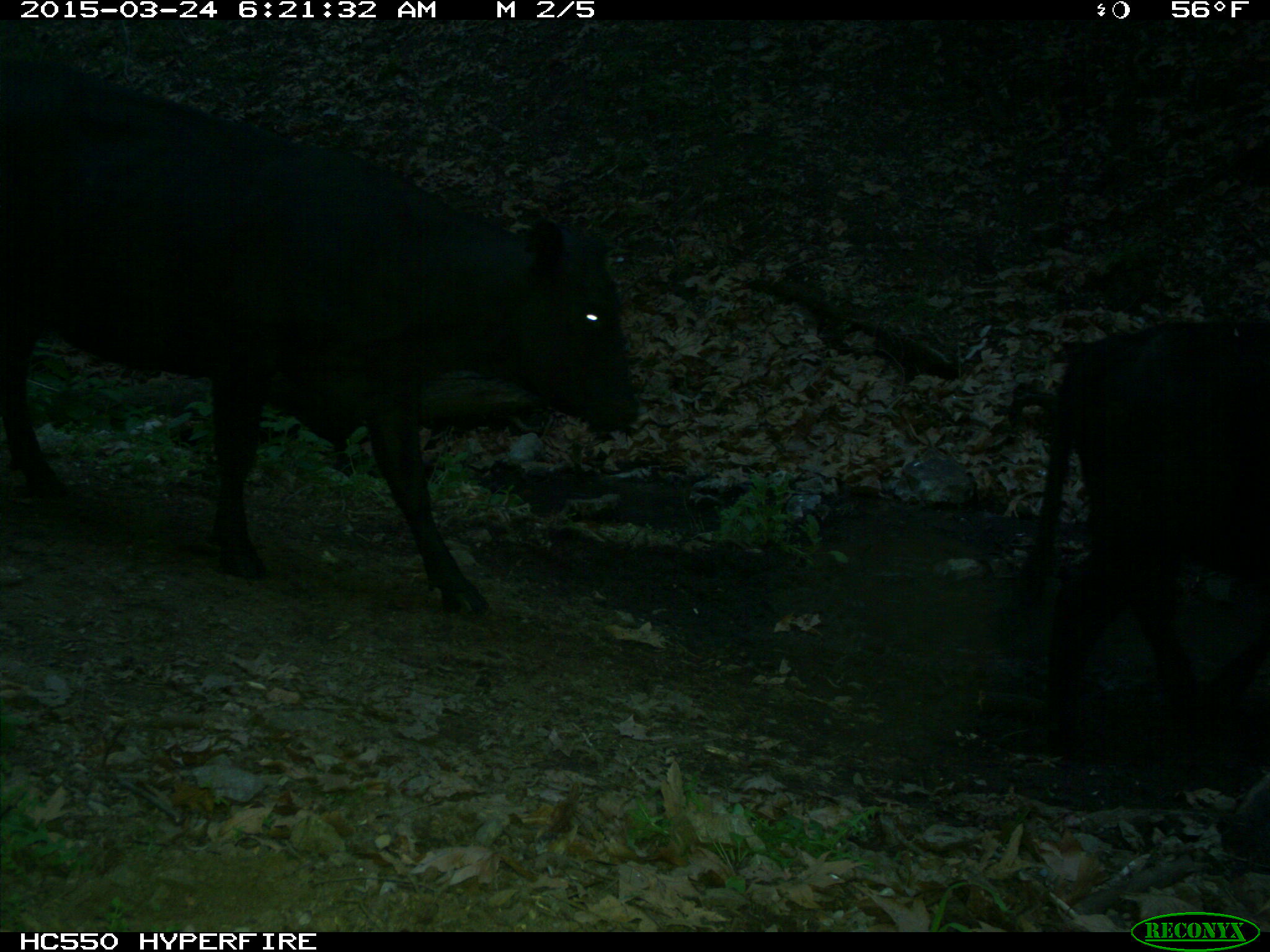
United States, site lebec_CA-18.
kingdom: Animalia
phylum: Chordata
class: Mammalia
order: Artiodactyla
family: Bovidae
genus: Bos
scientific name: Bos taurus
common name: domestic cow